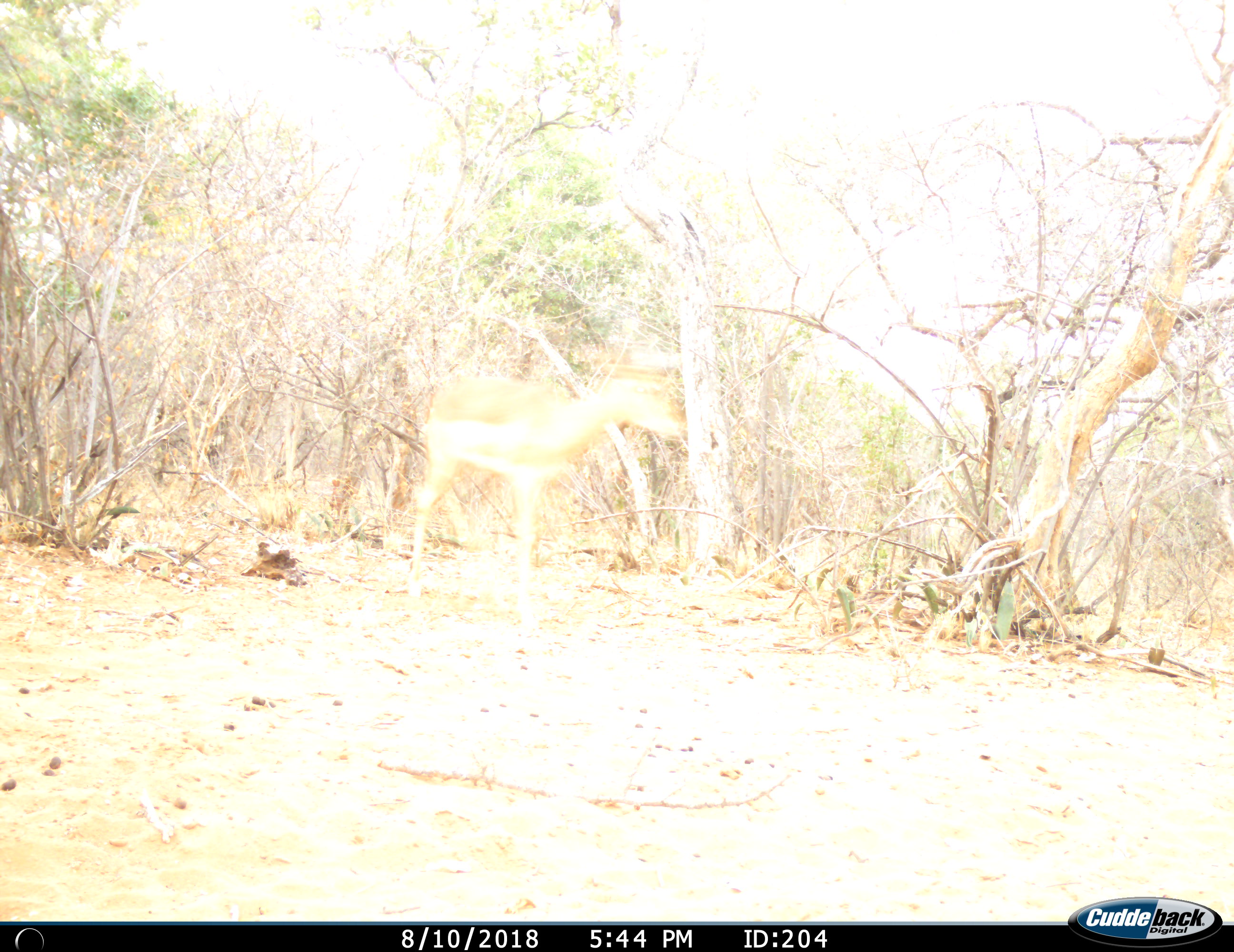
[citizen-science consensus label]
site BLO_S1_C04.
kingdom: Animalia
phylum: Chordata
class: Mammalia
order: Artiodactyla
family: Bovidae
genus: Aepyceros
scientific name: Aepyceros melampus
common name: impala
Impala (Aepyceros melampus), count 1. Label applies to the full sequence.